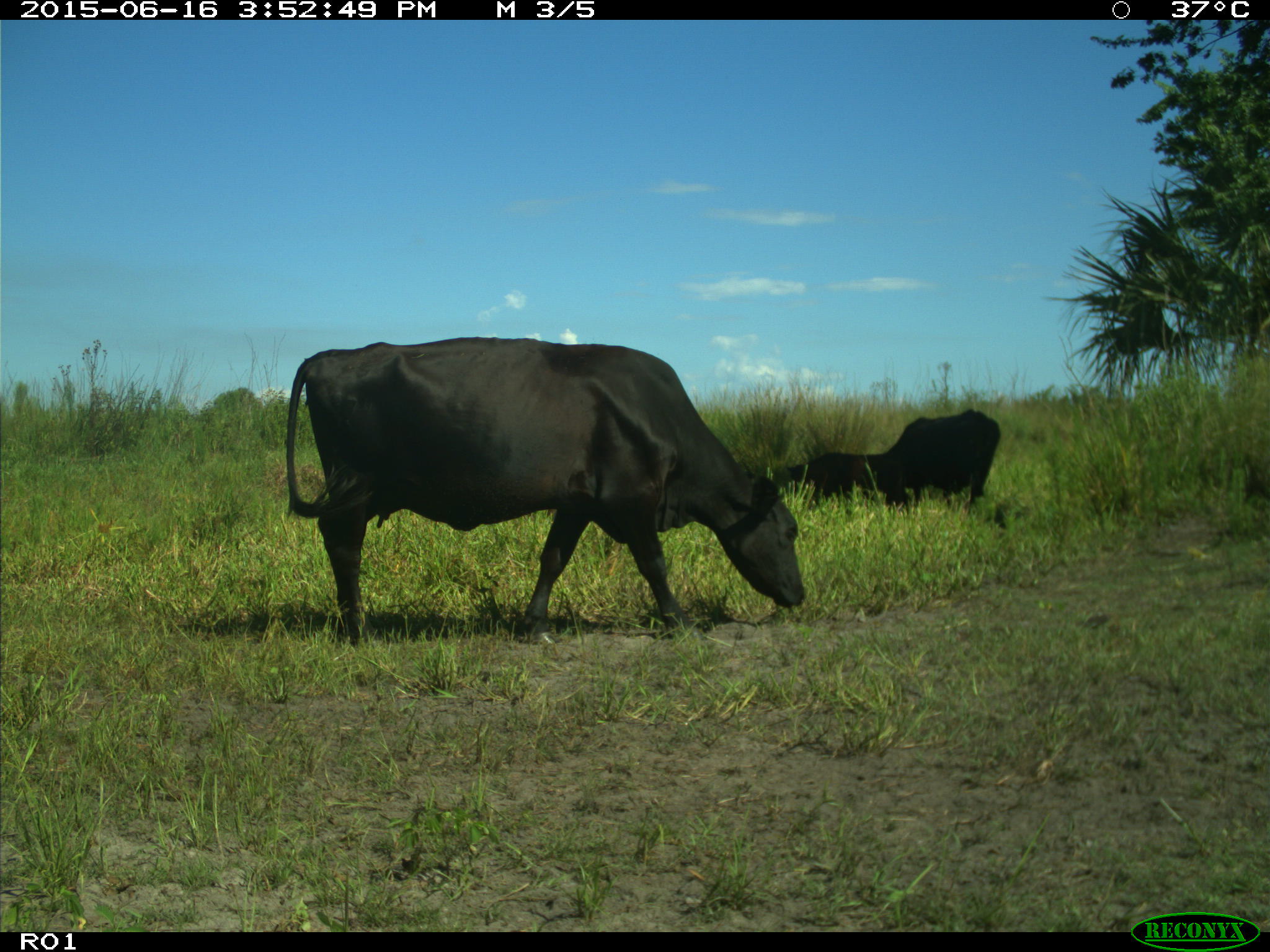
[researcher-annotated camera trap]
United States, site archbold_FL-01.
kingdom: Animalia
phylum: Chordata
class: Mammalia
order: Artiodactyla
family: Bovidae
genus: Bos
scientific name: Bos taurus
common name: domestic cow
Bos taurus (domestic cow).